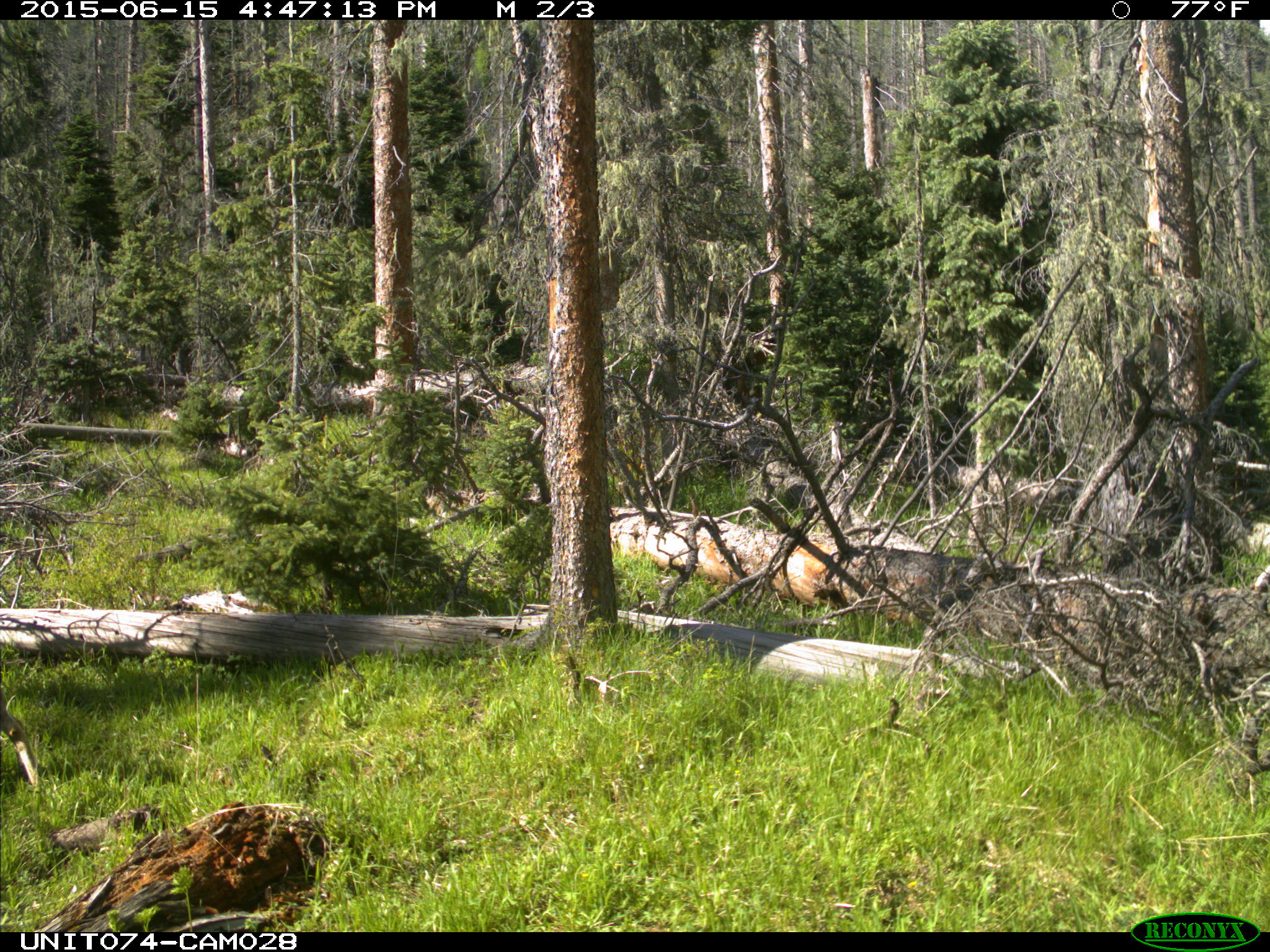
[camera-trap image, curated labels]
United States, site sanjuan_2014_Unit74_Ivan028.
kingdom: Animalia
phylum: Chordata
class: Mammalia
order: Artiodactyla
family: Cervidae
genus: Odocoileus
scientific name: Odocoileus hemionus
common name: mule deer